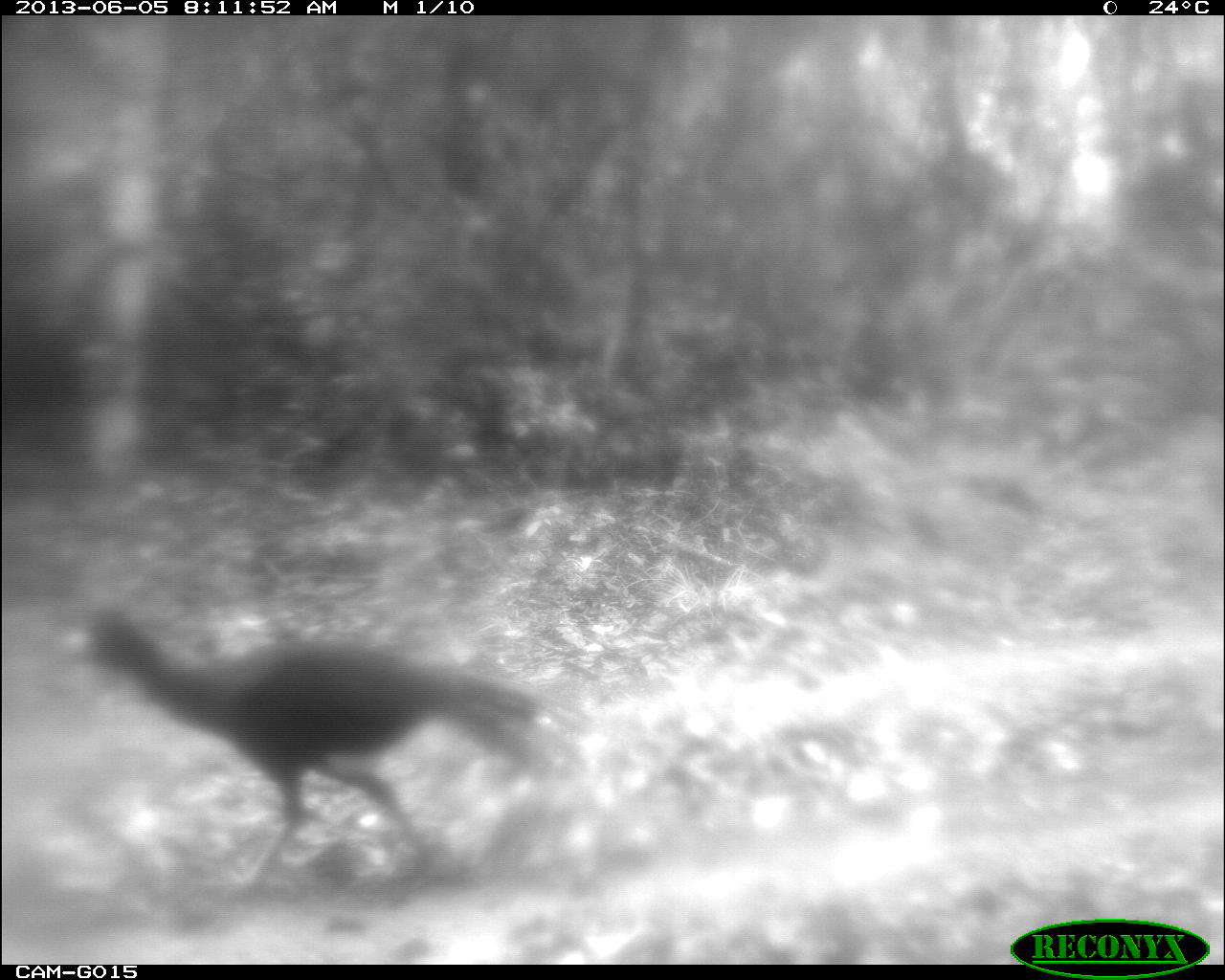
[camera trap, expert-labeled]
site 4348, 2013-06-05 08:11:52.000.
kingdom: Animalia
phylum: Chordata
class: Aves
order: Galliformes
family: Cracidae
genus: Crax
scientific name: Crax rubra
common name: great curassow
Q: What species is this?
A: Crax rubra (great curassow).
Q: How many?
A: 1.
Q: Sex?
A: Male.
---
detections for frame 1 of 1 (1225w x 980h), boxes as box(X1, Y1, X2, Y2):
crax rubra: box(52, 603, 593, 897)